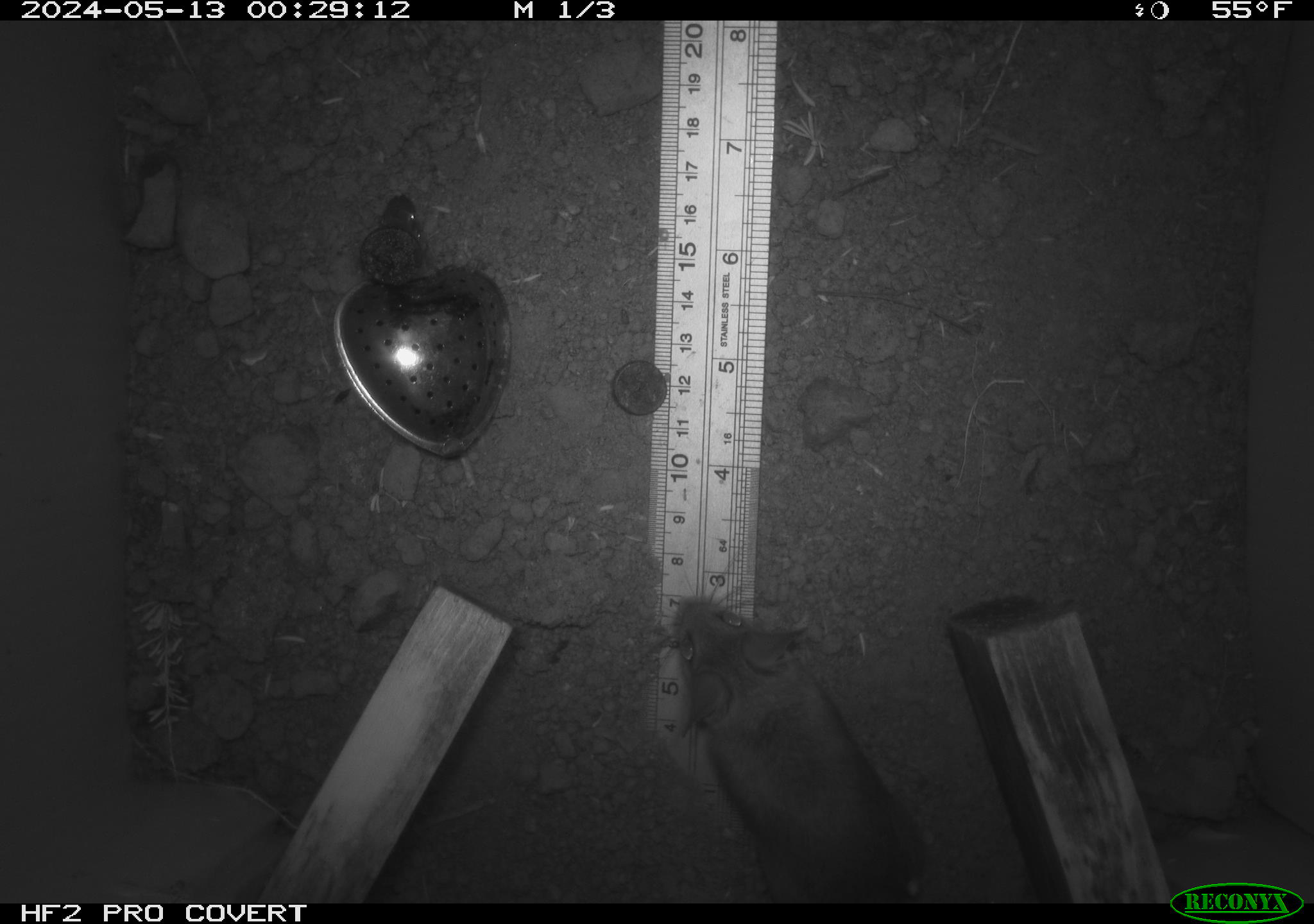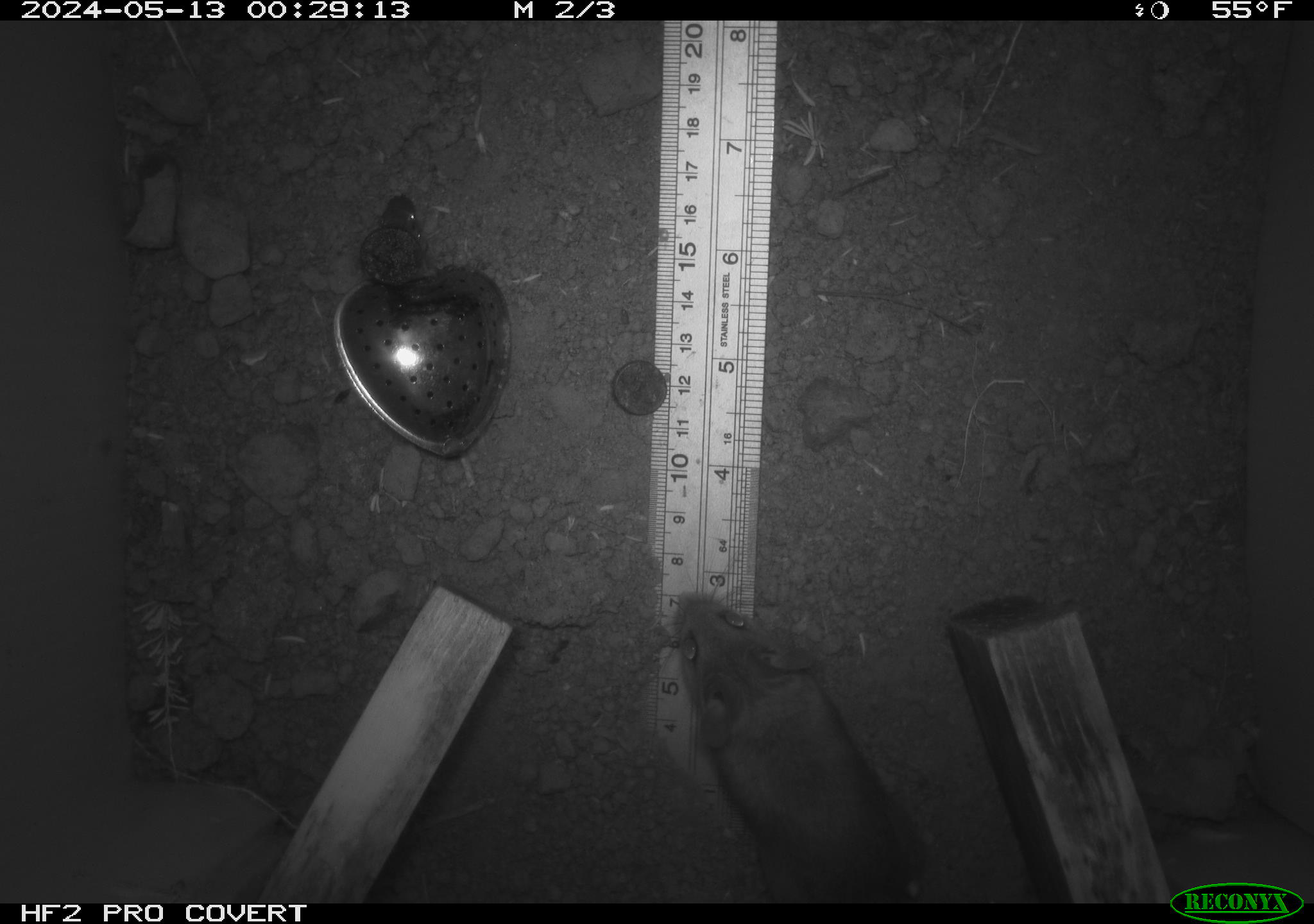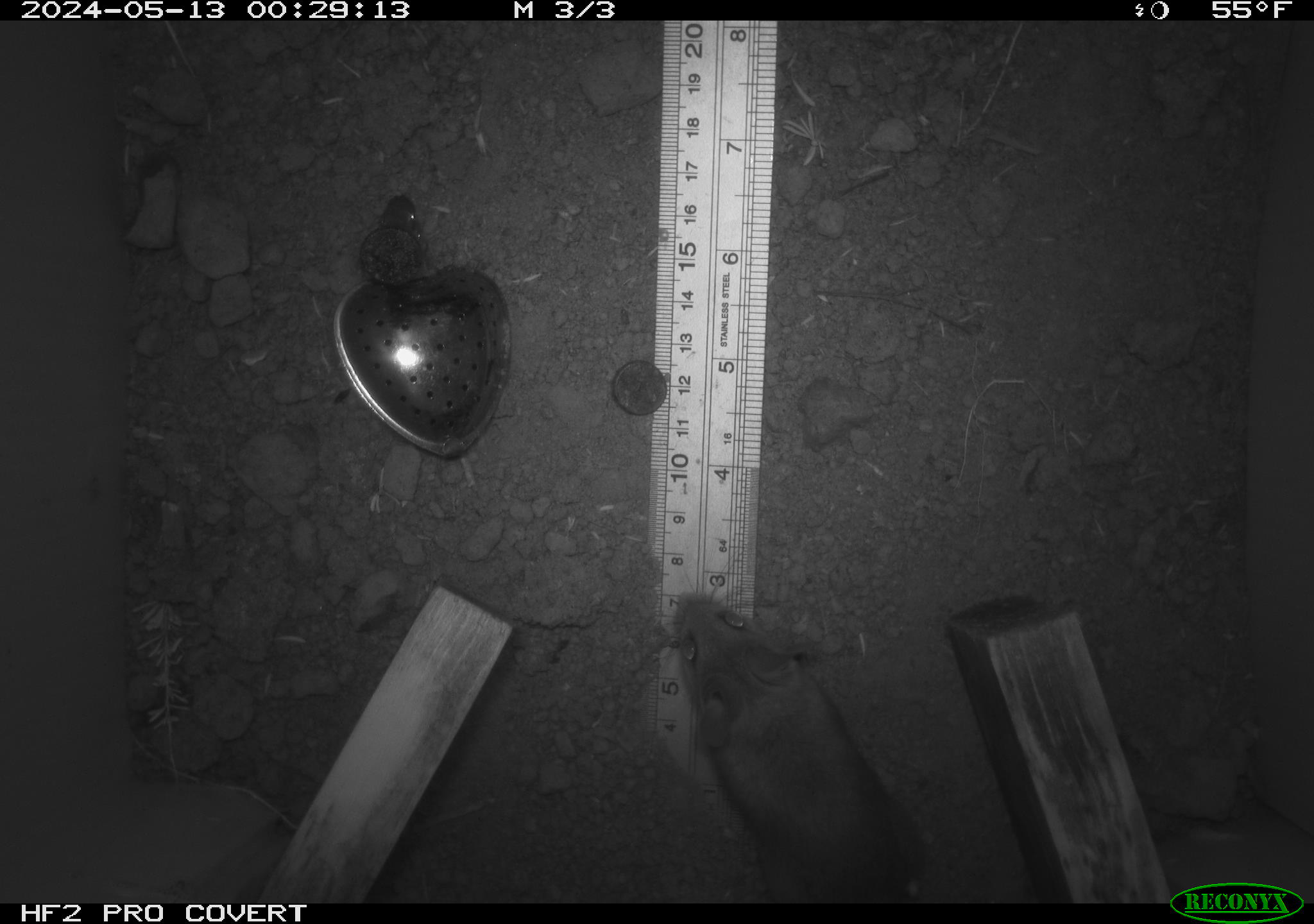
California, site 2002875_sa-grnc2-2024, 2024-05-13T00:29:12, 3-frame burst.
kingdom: Animalia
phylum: Chordata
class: Mammalia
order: Rodentia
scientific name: Rodentia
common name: rodent